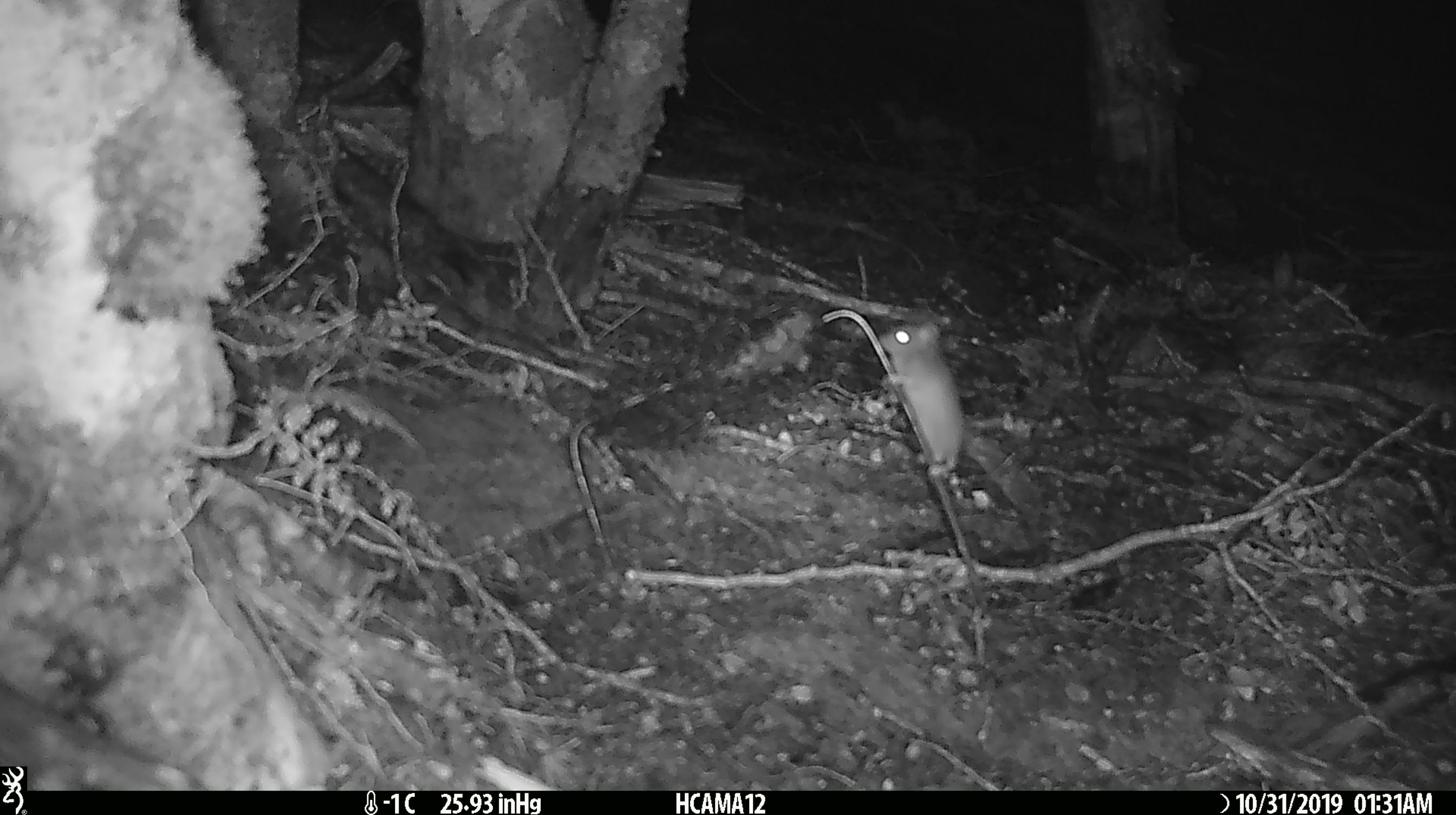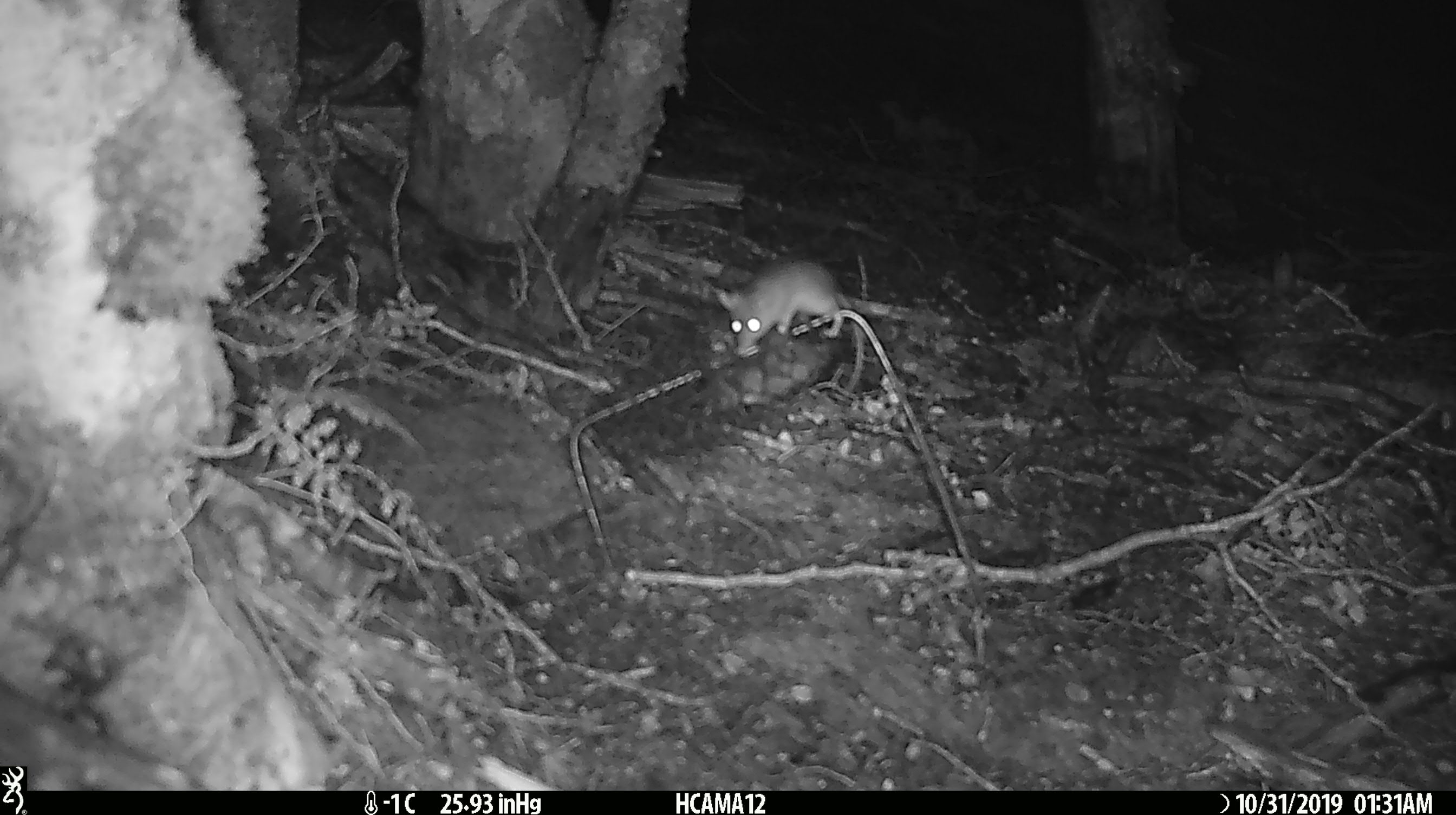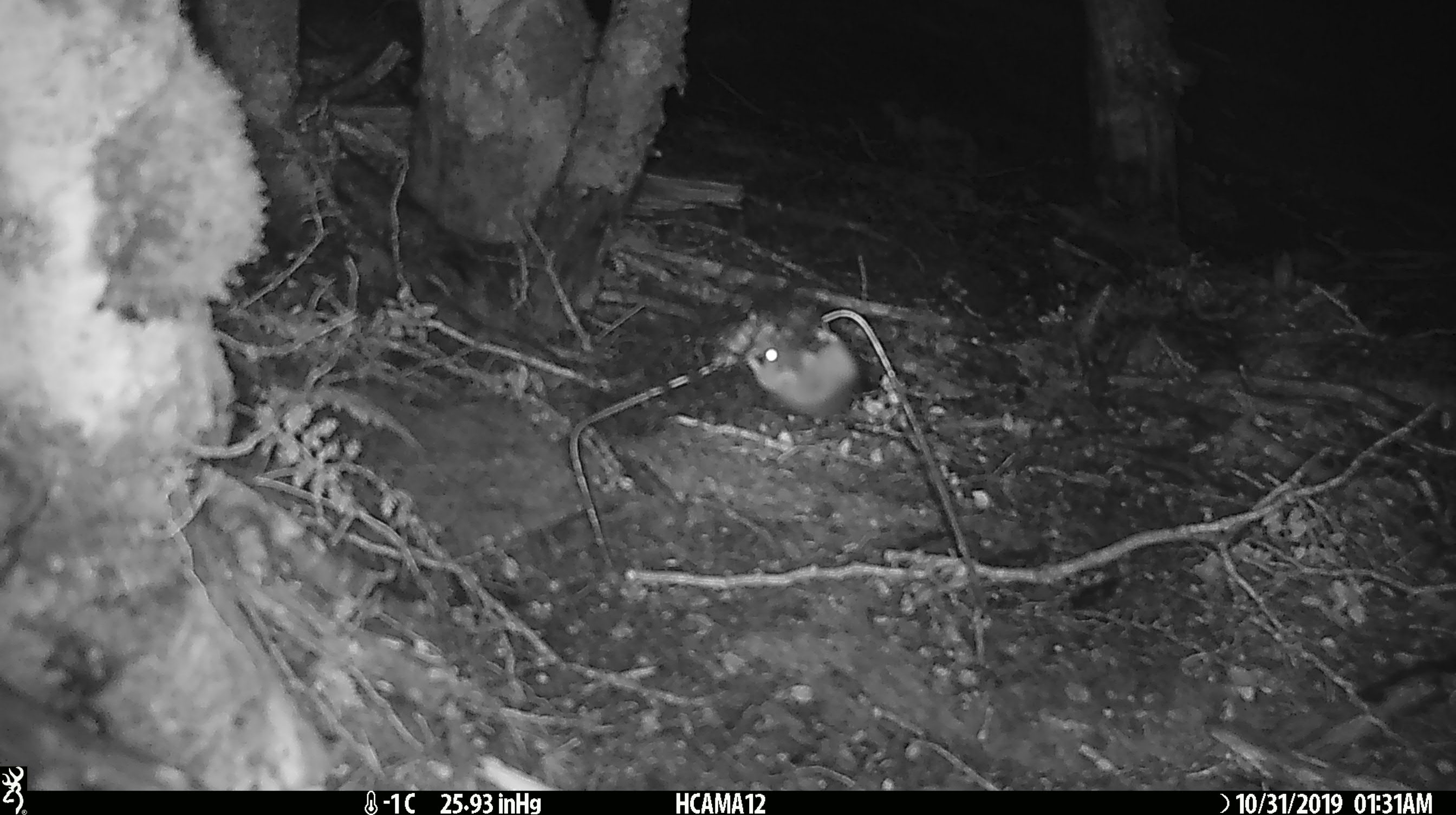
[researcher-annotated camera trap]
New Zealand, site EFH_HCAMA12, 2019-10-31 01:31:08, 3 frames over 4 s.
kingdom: Animalia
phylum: Chordata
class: Mammalia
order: Rodentia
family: Muridae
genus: Mus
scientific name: Mus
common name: mouse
Mouse (Mus).